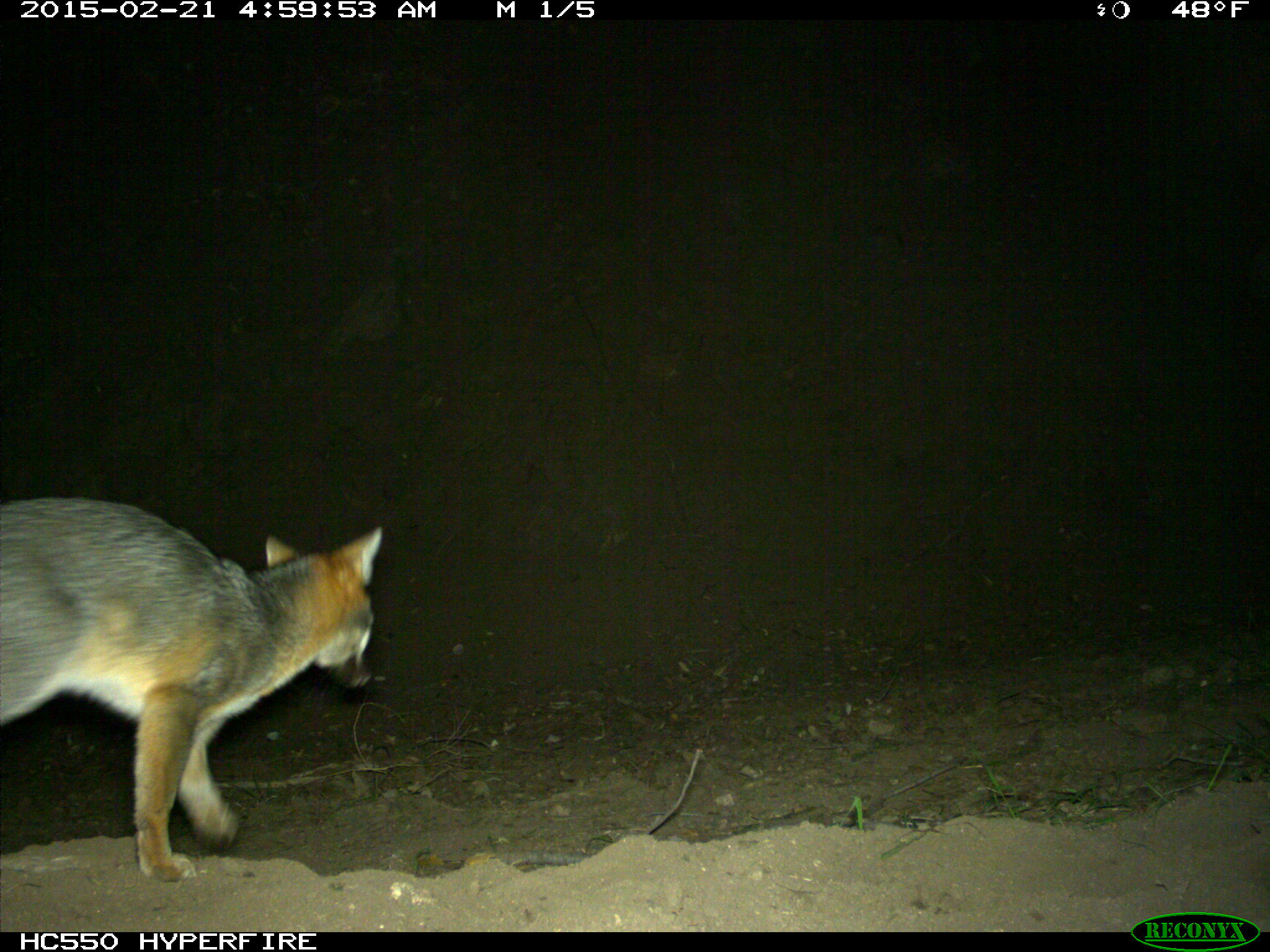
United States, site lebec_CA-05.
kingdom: Animalia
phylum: Chordata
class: Mammalia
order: Carnivora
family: Canidae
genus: Urocyon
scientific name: Urocyon cinereoargenteus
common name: gray fox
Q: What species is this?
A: Urocyon cinereoargenteus (gray fox).